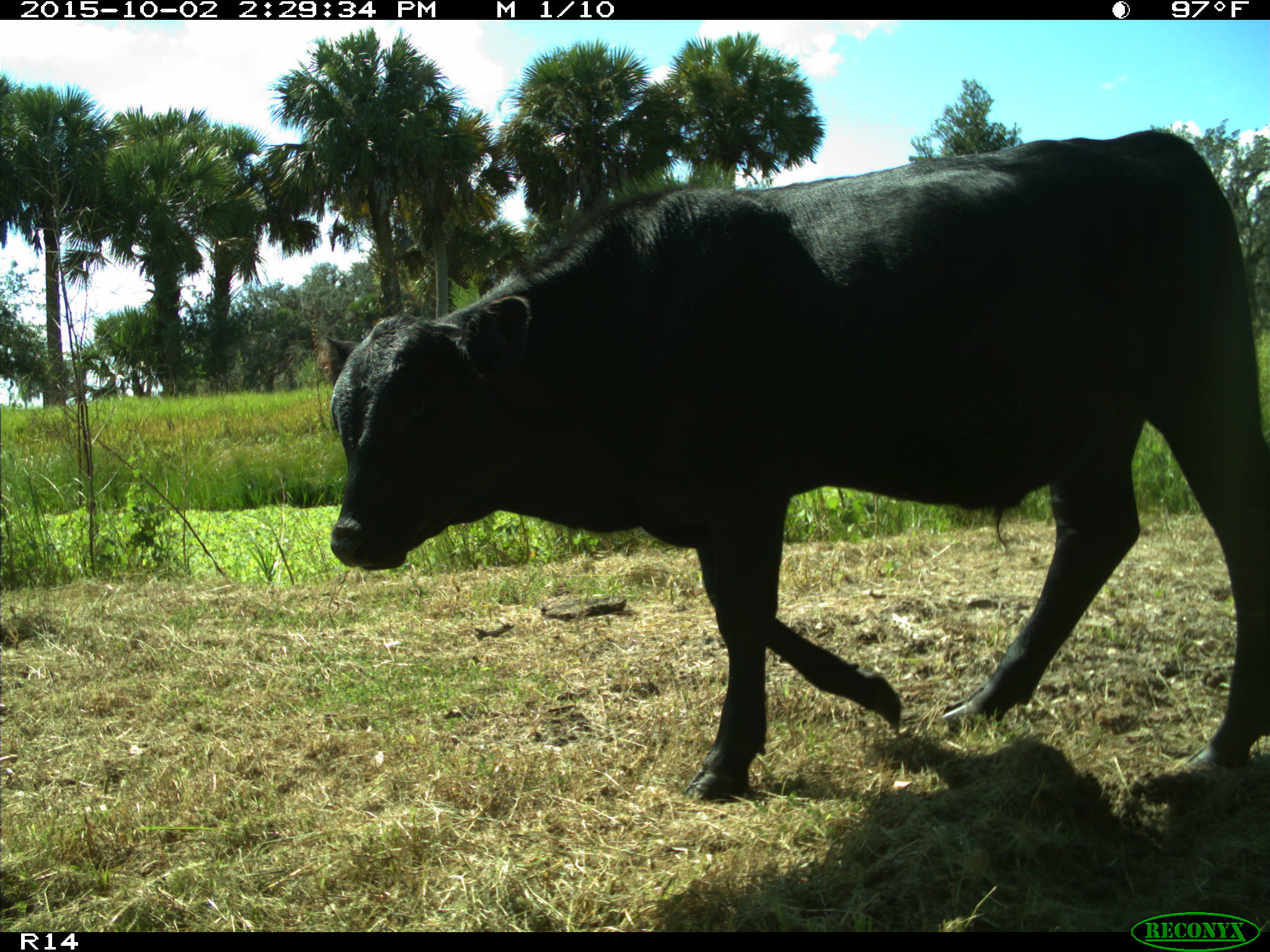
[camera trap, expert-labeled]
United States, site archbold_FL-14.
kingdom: Animalia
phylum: Chordata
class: Mammalia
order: Artiodactyla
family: Bovidae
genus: Bos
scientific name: Bos taurus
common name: domestic cow